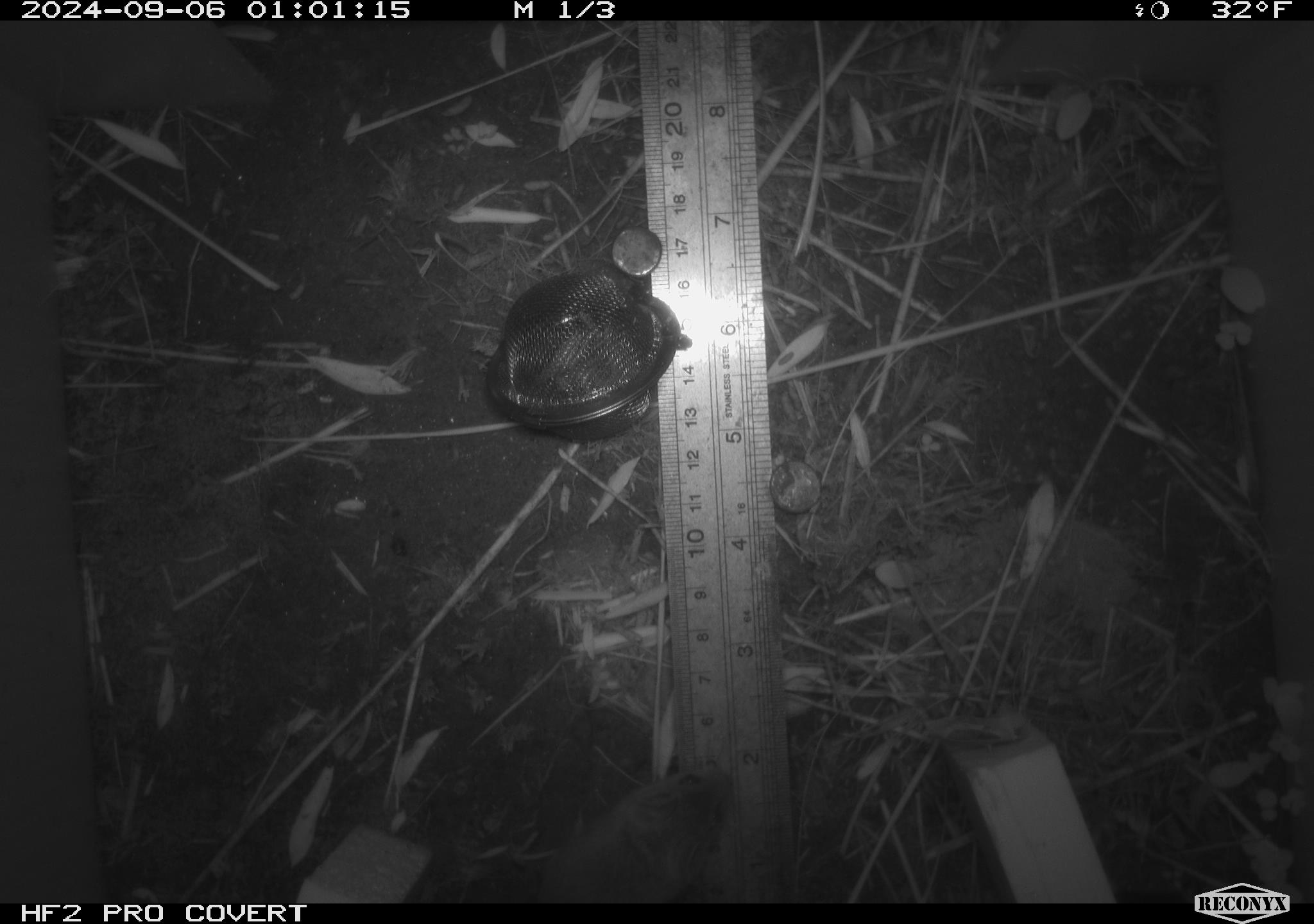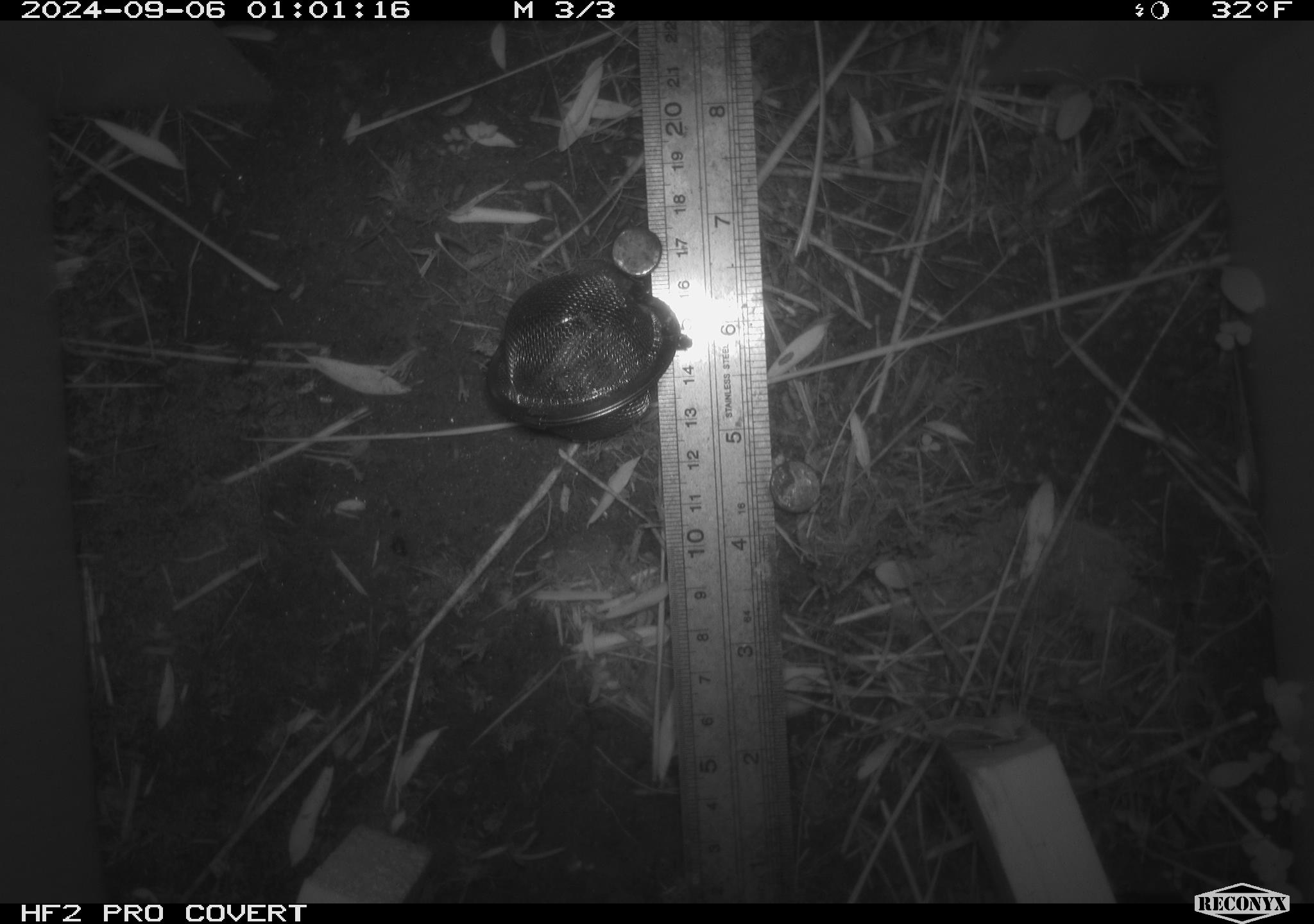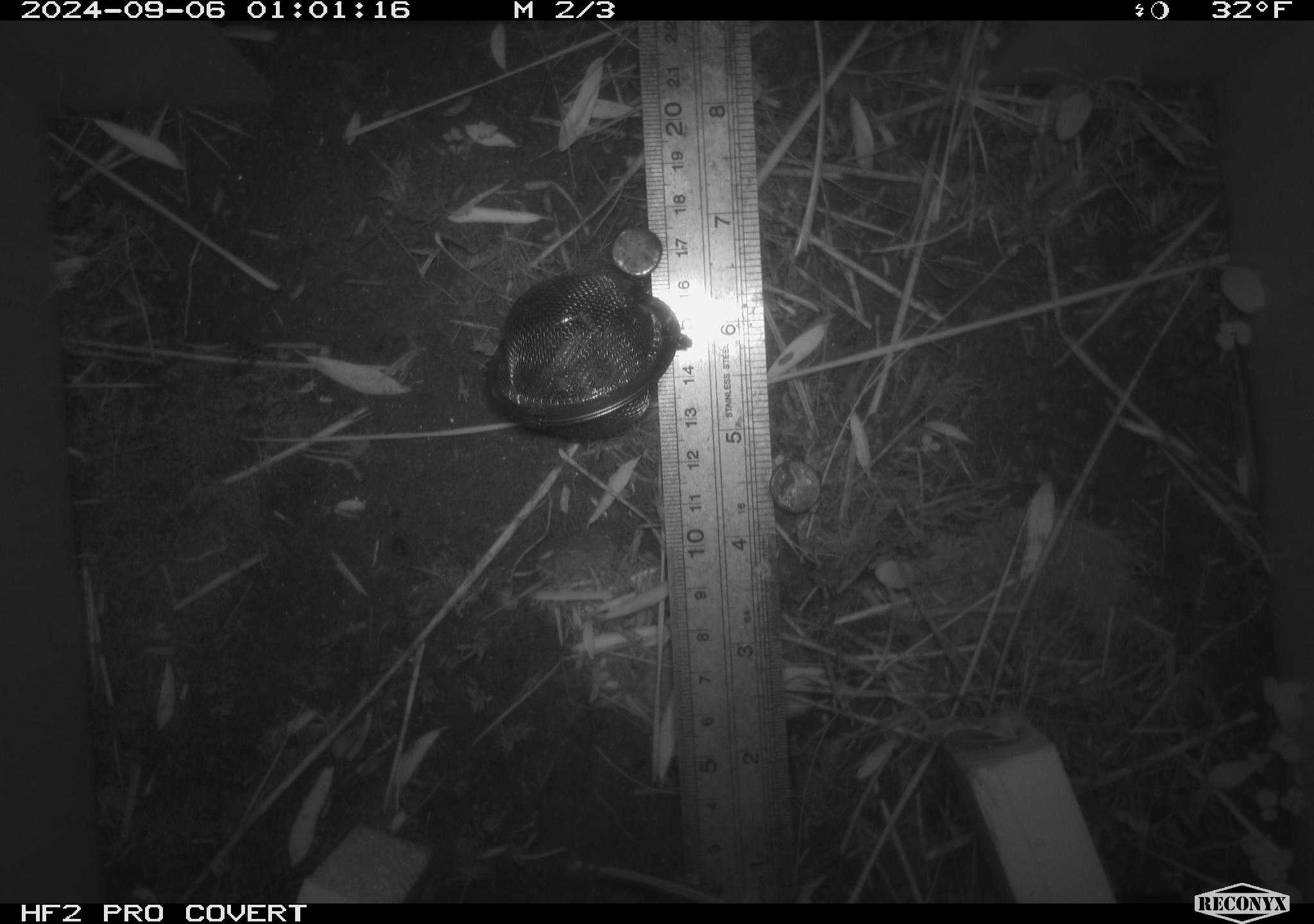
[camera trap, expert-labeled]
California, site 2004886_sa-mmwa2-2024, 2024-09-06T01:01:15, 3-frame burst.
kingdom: Animalia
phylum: Chordata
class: Mammalia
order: Rodentia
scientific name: Rodentia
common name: mouse species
Mouse species (Rodentia).